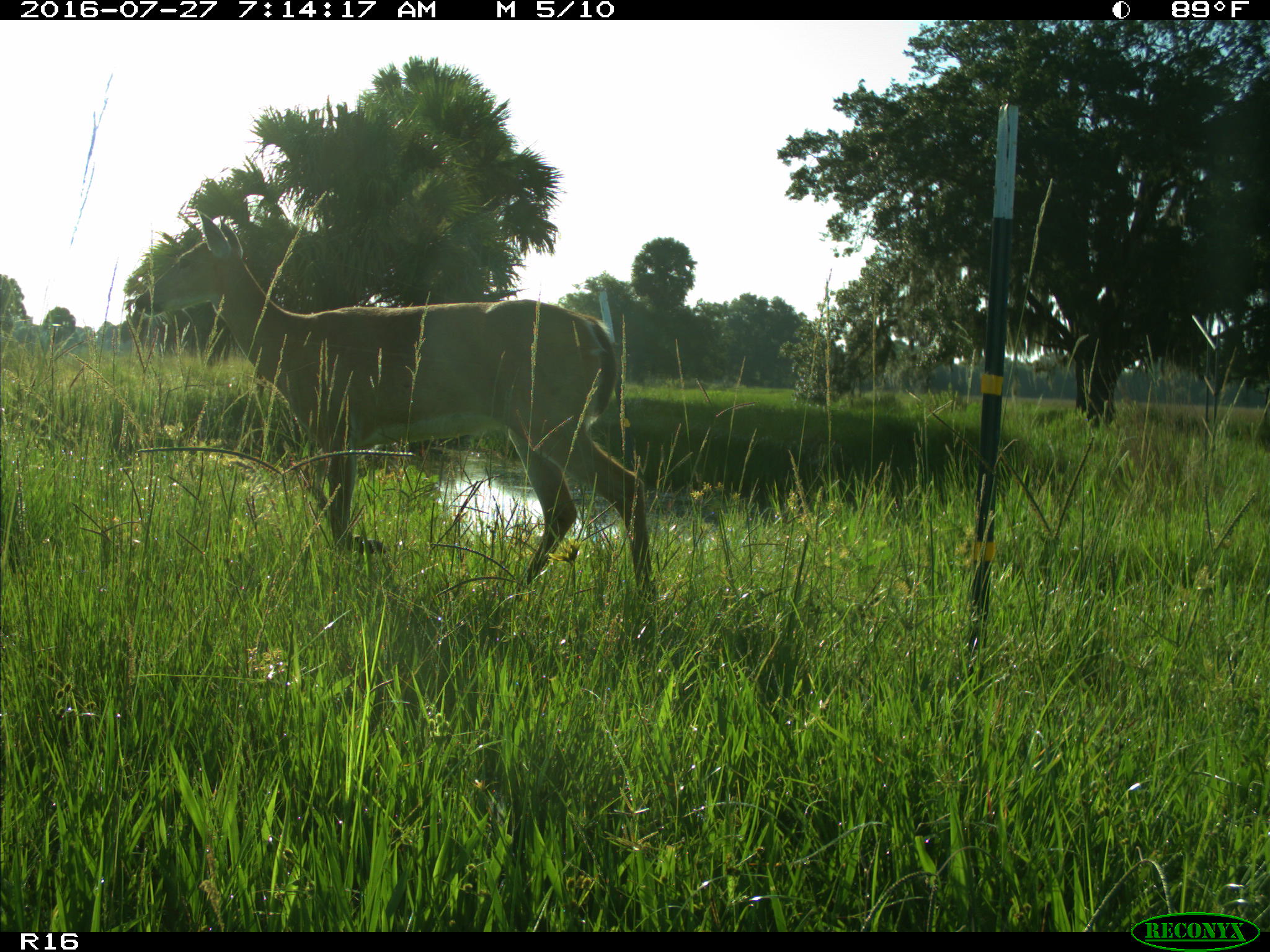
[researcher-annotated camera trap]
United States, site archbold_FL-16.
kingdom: Animalia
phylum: Chordata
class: Mammalia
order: Artiodactyla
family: Cervidae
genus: Odocoileus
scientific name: Odocoileus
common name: deer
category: unidentified deer